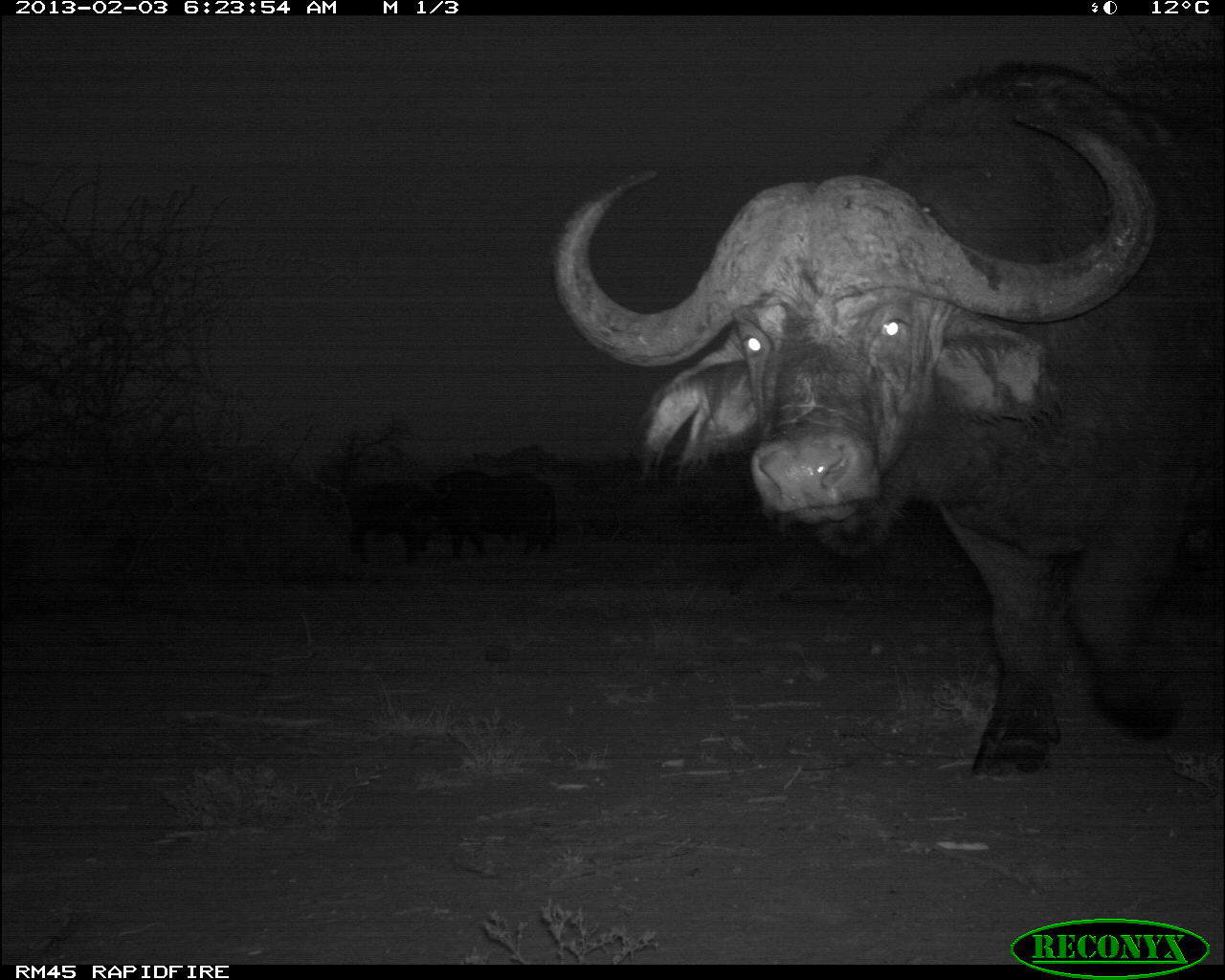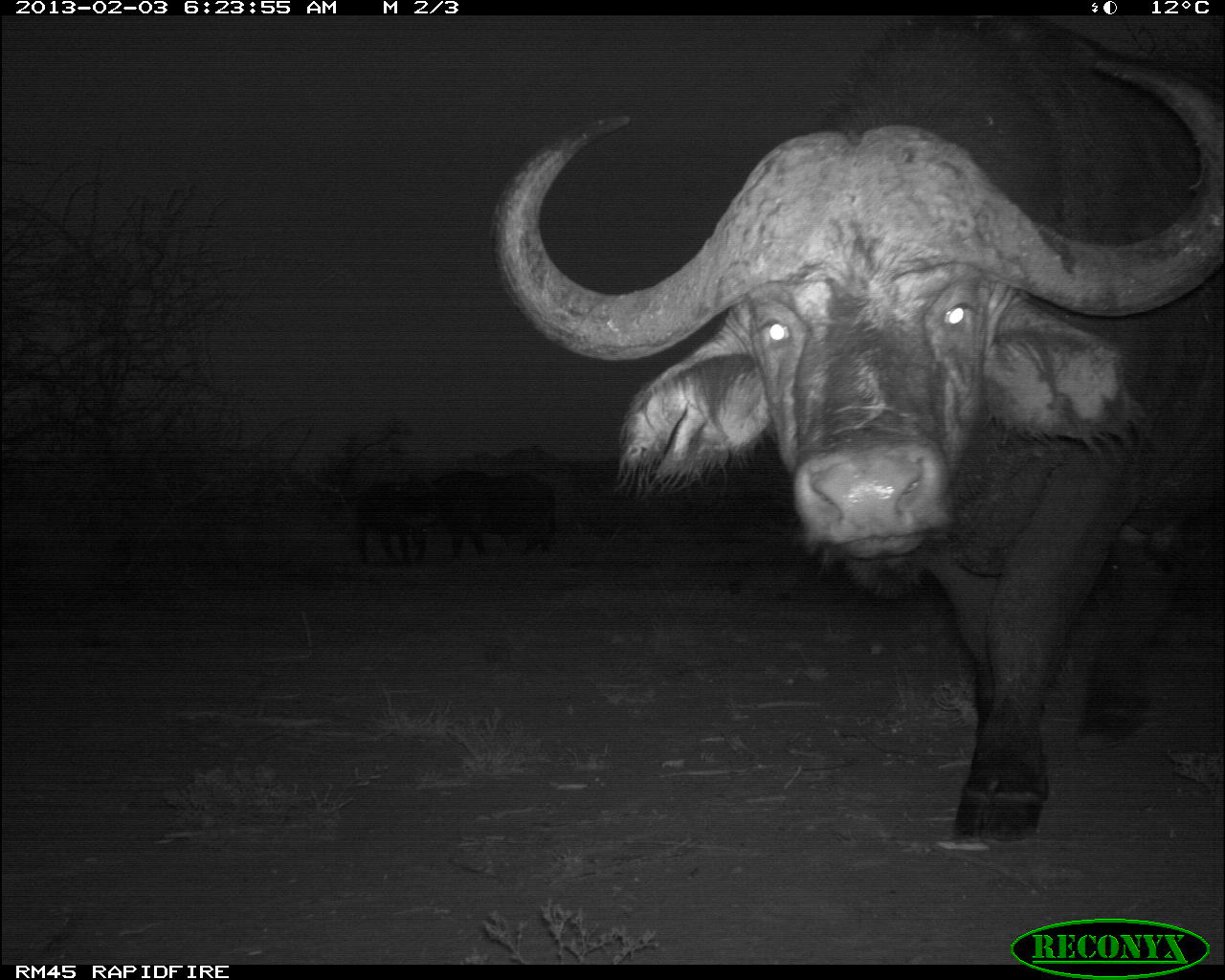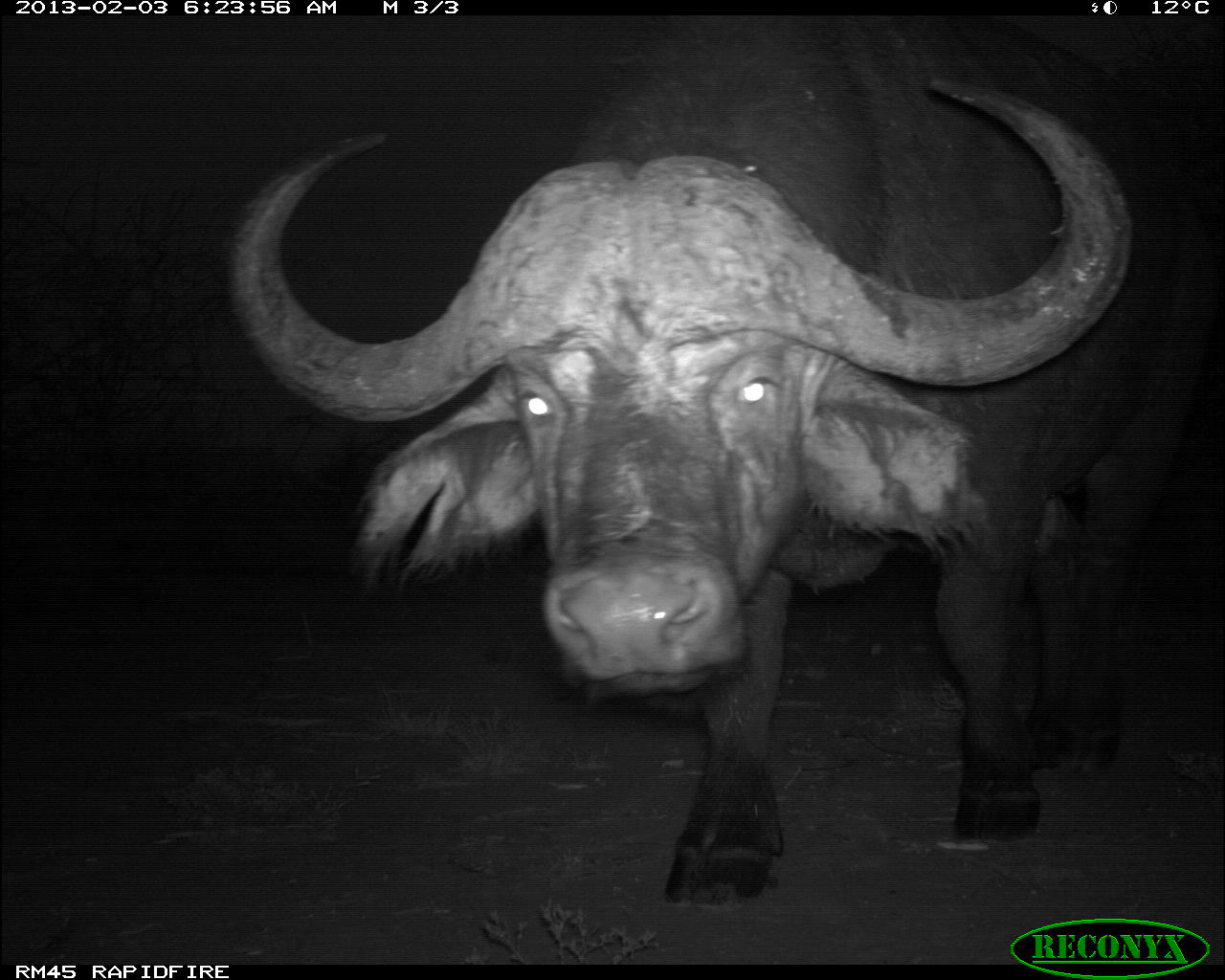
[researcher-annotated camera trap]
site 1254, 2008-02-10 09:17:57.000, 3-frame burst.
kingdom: Animalia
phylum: Chordata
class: Mammalia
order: Artiodactyla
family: Bovidae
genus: Aepyceros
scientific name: Aepyceros melampus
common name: impala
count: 3